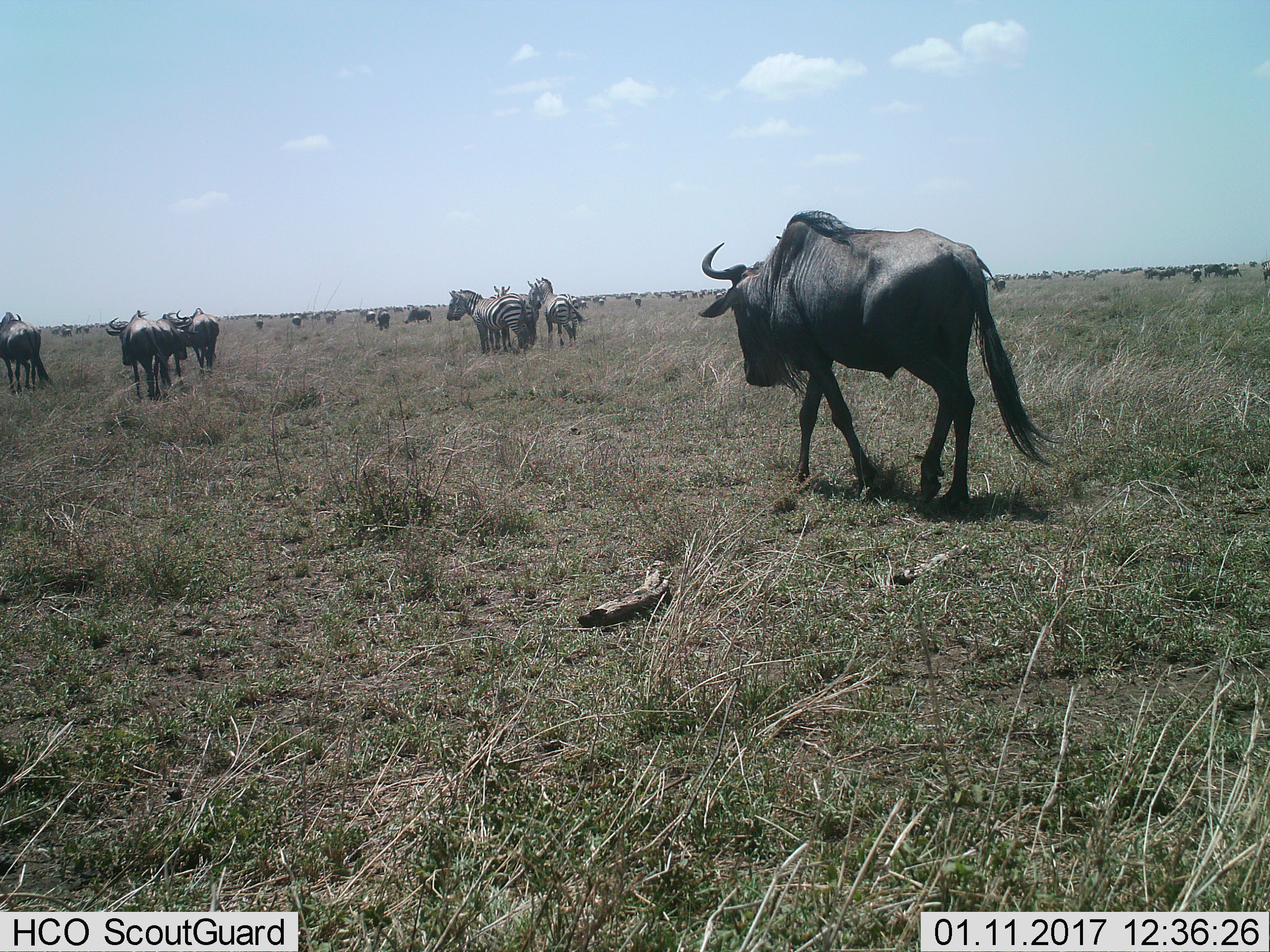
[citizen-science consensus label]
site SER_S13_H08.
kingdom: Animalia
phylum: Chordata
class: Mammalia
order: Artiodactyla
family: Bovidae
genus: Connochaetes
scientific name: Connochaetes taurinus taurinus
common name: blue wildebeest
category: wildebeestblue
Wildebeestblue (blue wildebeest) (Connochaetes taurinus taurinus), count 11-50. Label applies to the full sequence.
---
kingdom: Animalia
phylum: Chordata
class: Mammalia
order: Perissodactyla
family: Equidae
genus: Equus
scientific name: Equus quagga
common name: plains zebra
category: zebraplains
Zebraplains (plains zebra) (Equus quagga), count 5. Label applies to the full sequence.